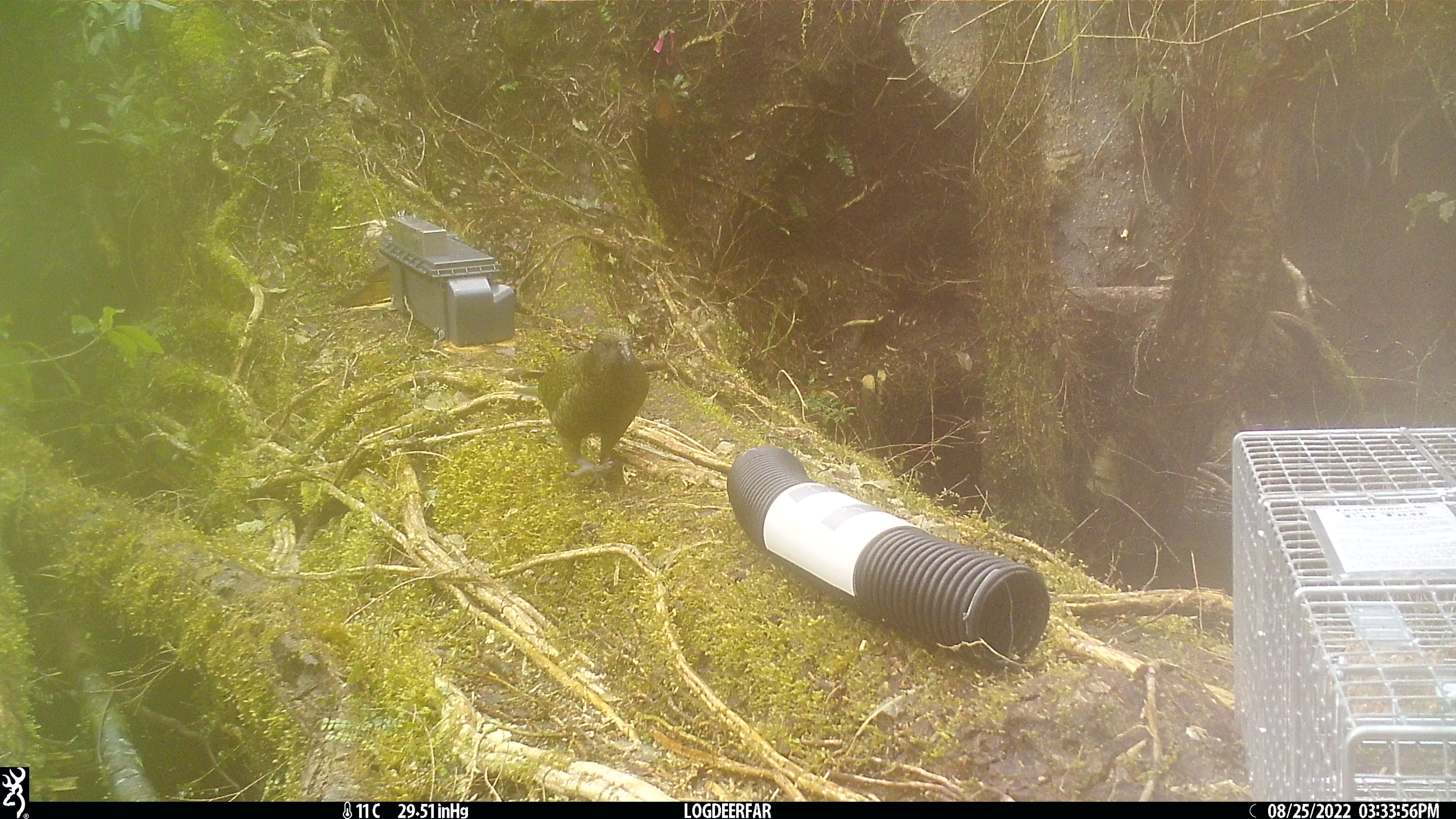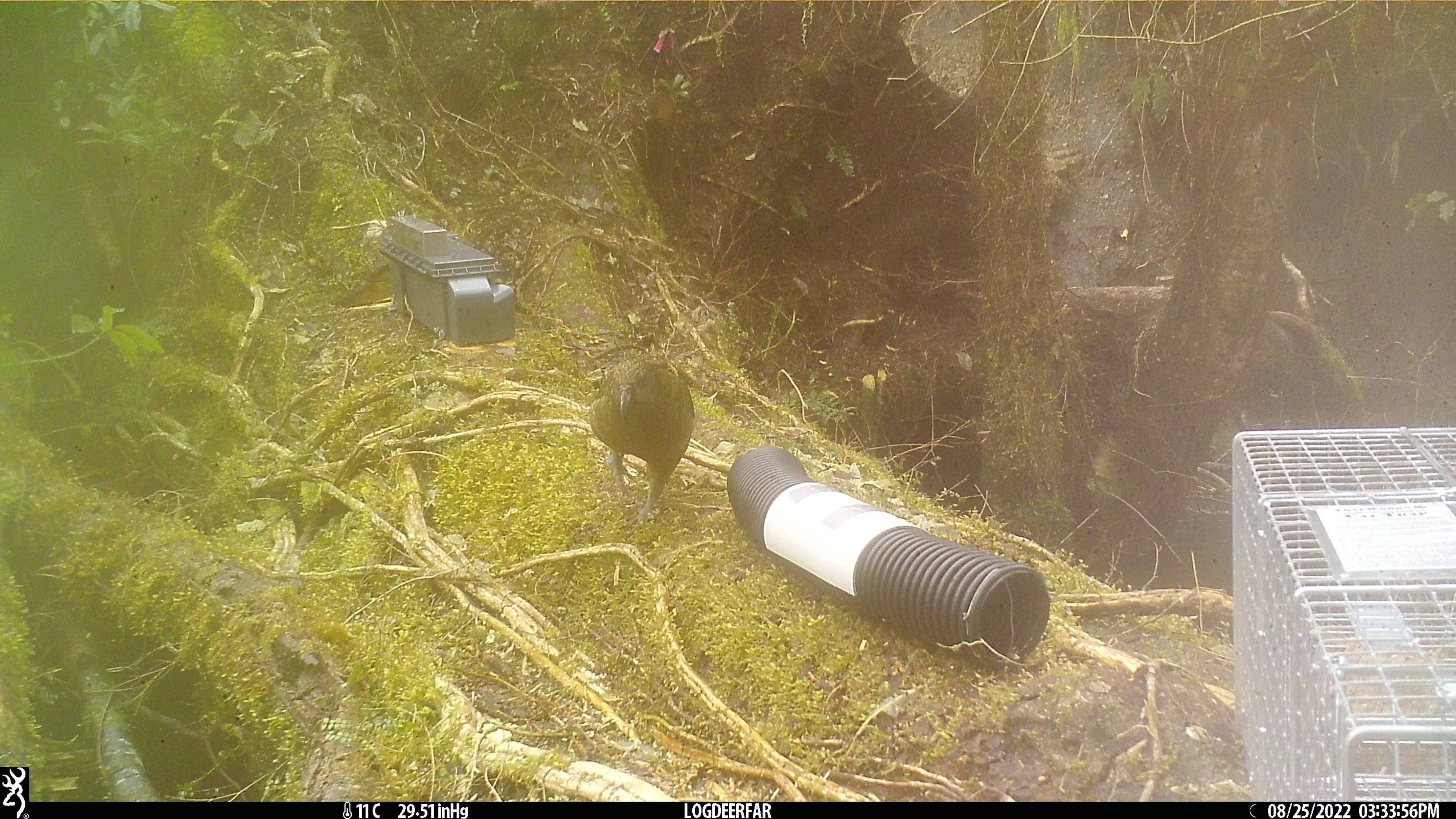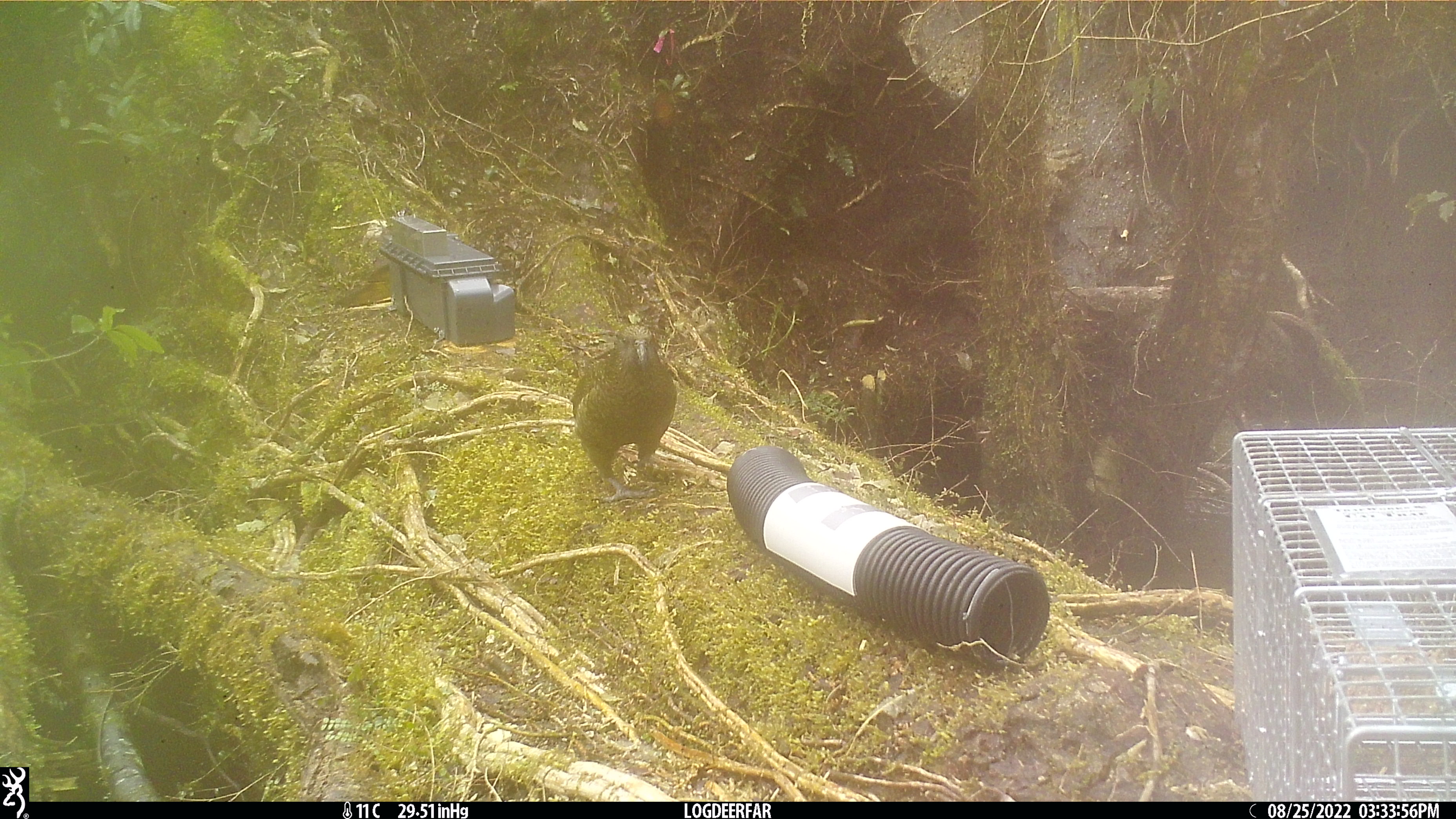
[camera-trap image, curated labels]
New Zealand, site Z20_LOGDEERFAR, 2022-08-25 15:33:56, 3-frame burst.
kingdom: Animalia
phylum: Chordata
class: Aves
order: Psittaciformes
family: Strigopidae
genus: Nestor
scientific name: Nestor notabilis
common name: kea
Kea (Nestor notabilis).